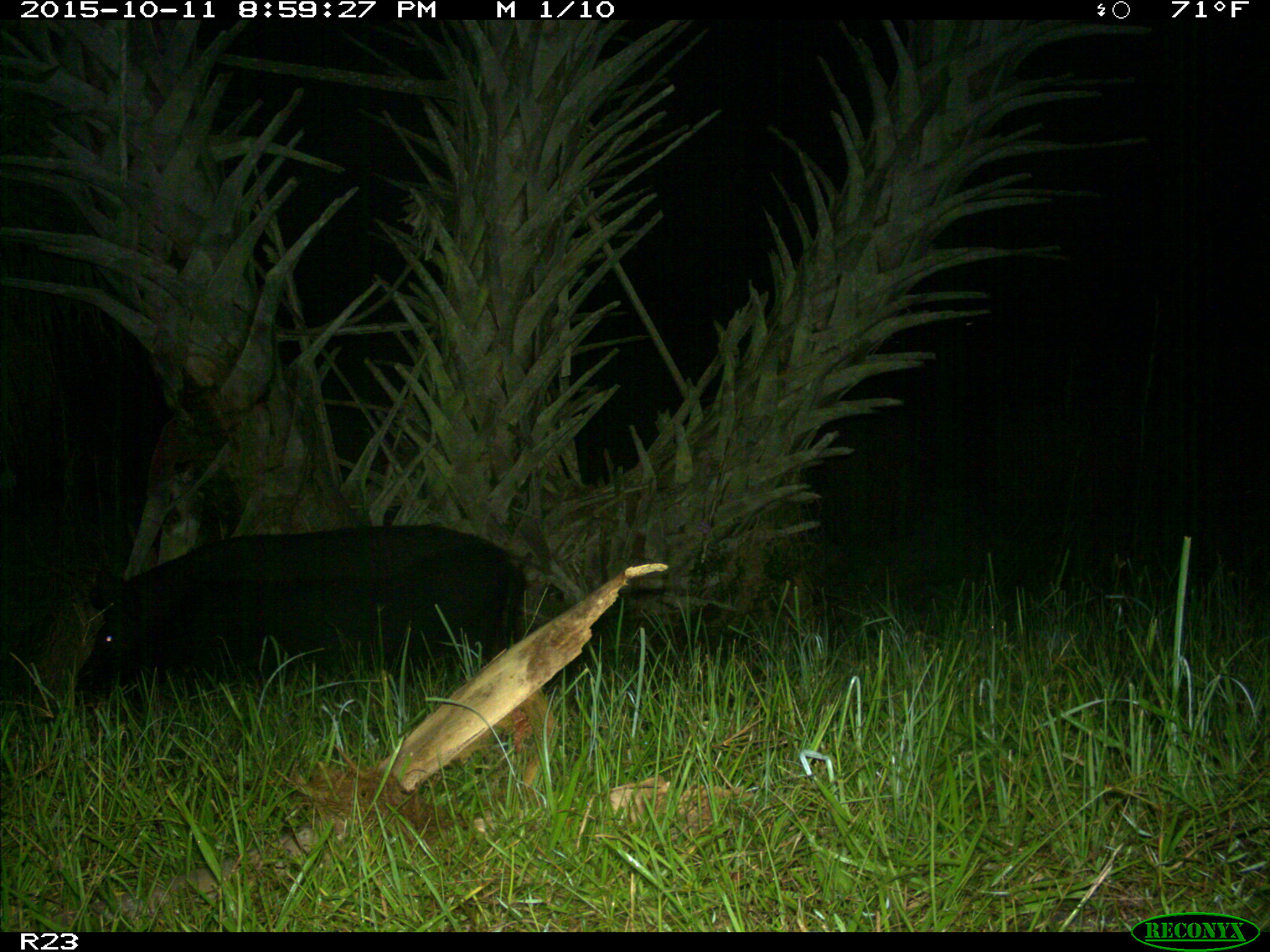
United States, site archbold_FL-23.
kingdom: Animalia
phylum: Chordata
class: Mammalia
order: Artiodactyla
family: Suidae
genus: Sus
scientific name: Sus scrofa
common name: wild boar